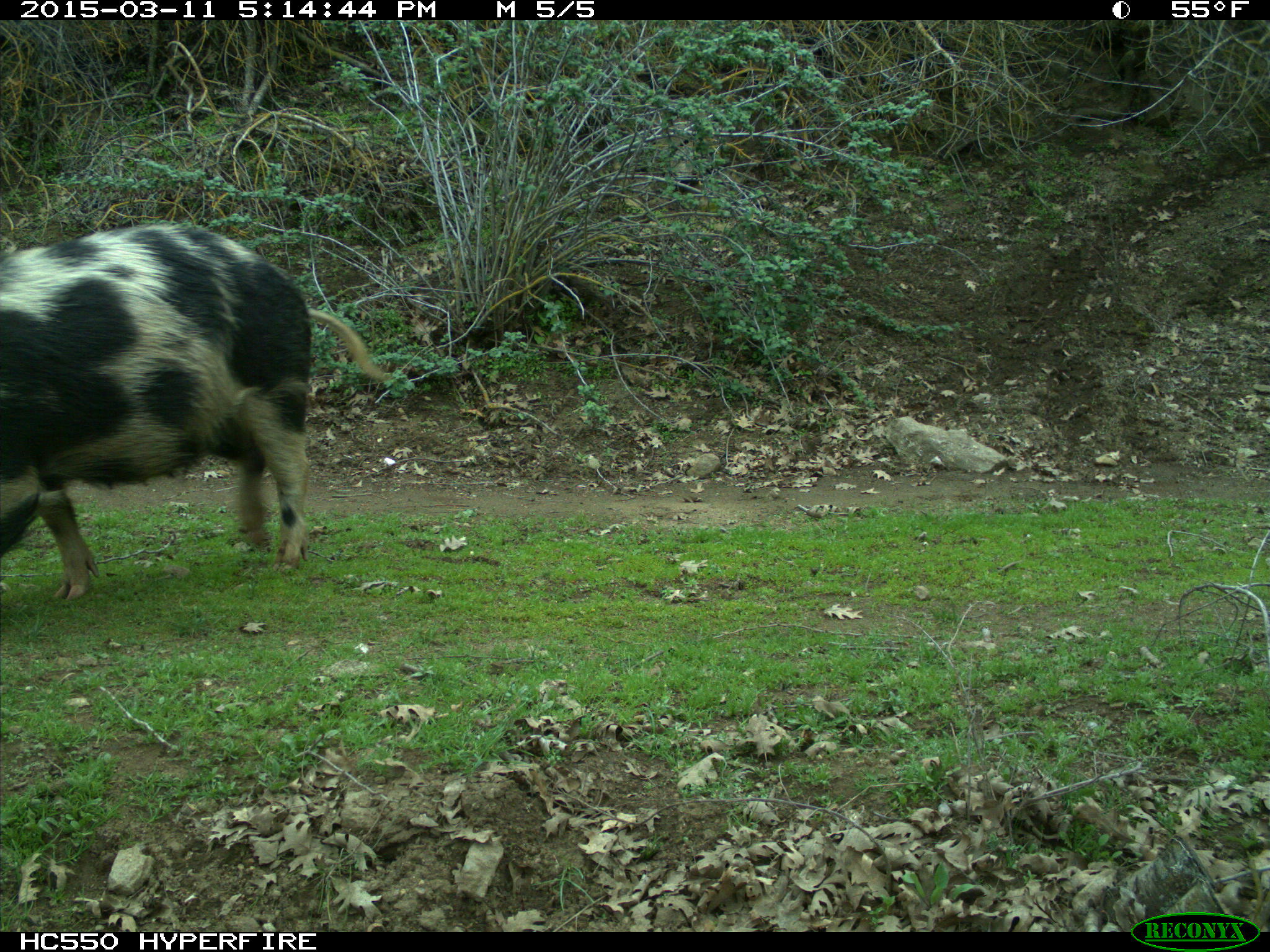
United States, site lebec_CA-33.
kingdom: Animalia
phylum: Chordata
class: Mammalia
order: Artiodactyla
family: Suidae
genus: Sus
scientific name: Sus scrofa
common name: wild boar